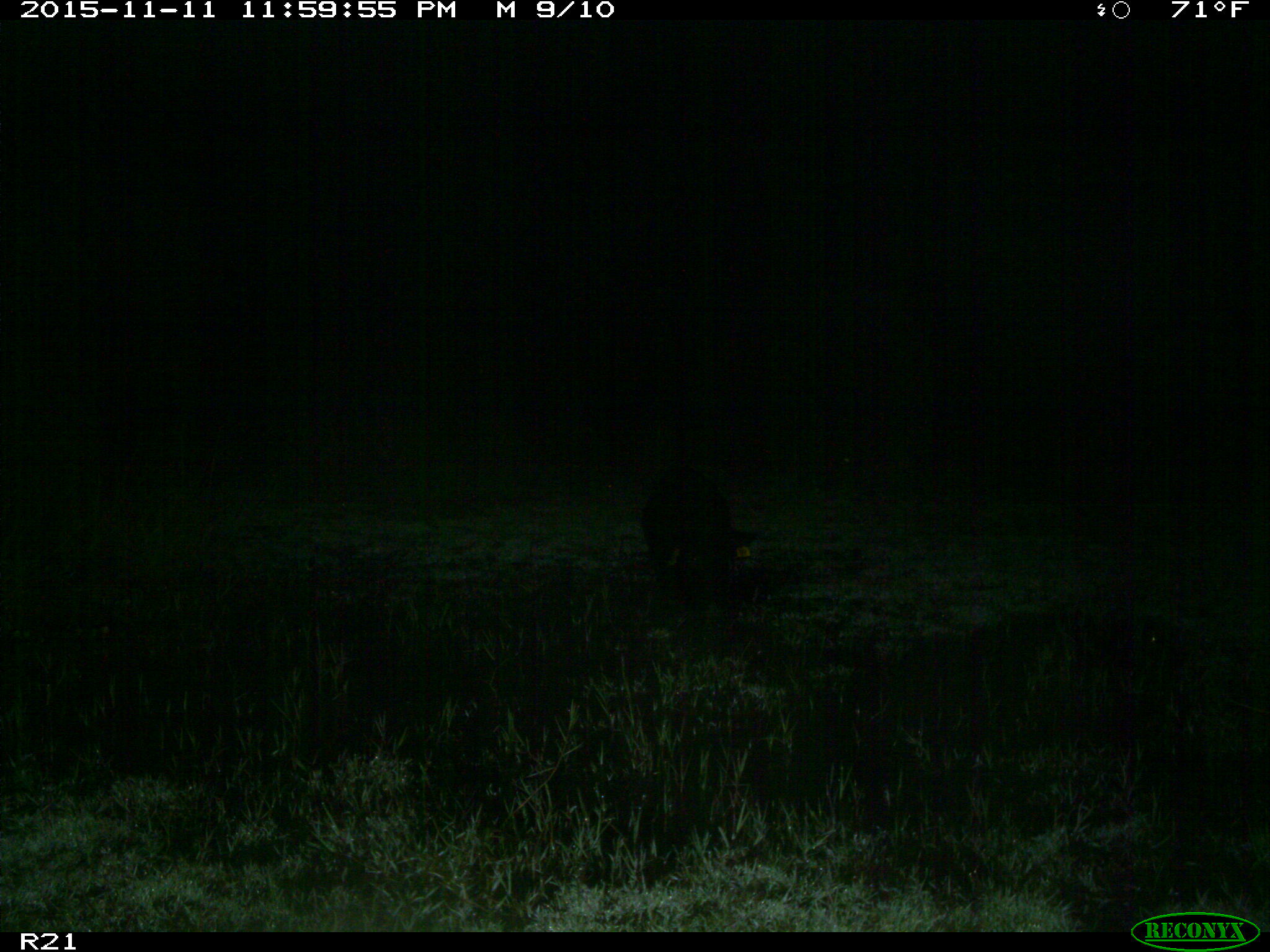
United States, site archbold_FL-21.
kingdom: Animalia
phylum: Chordata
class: Mammalia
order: Artiodactyla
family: Suidae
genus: Sus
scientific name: Sus scrofa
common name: wild boar